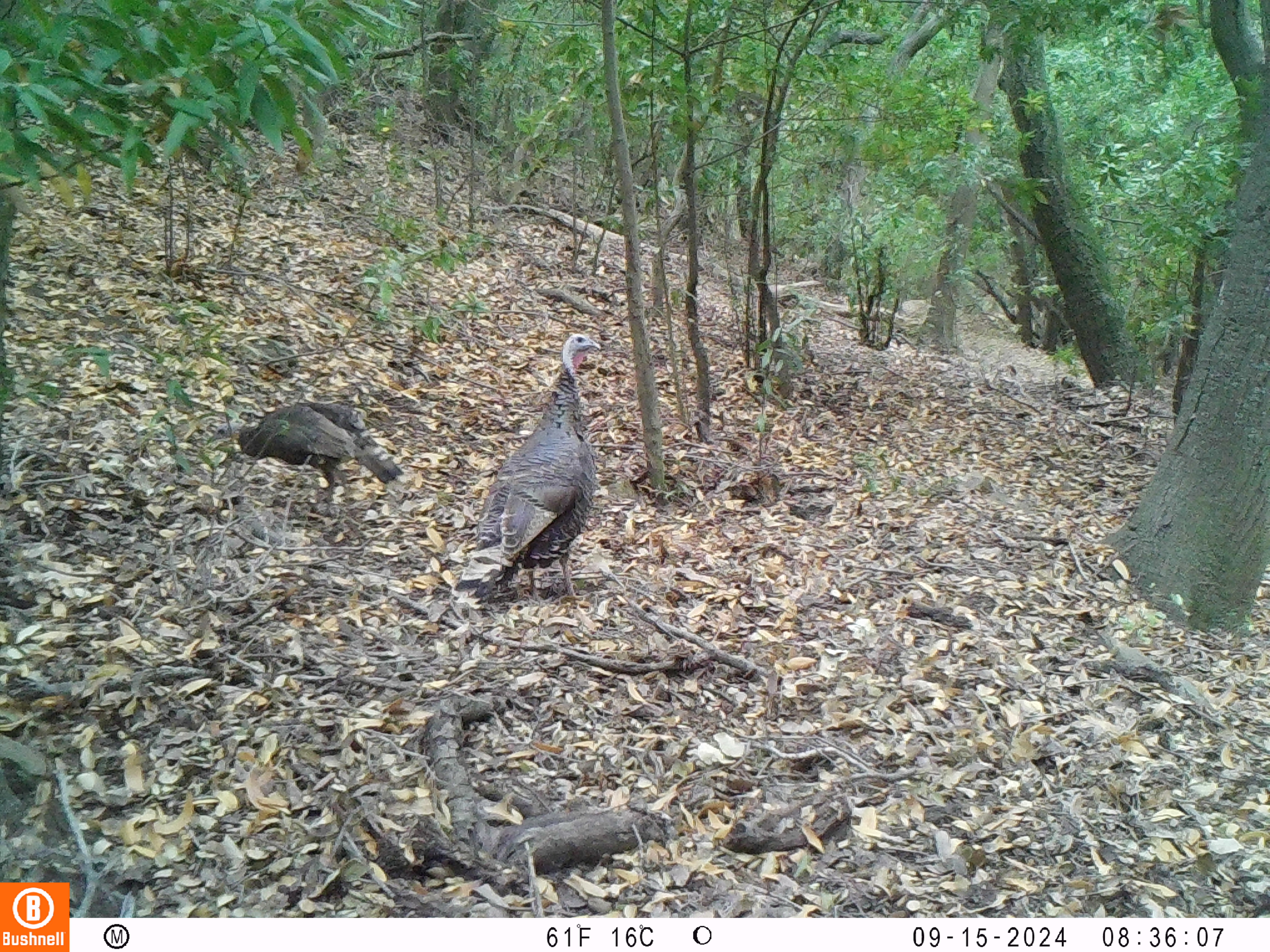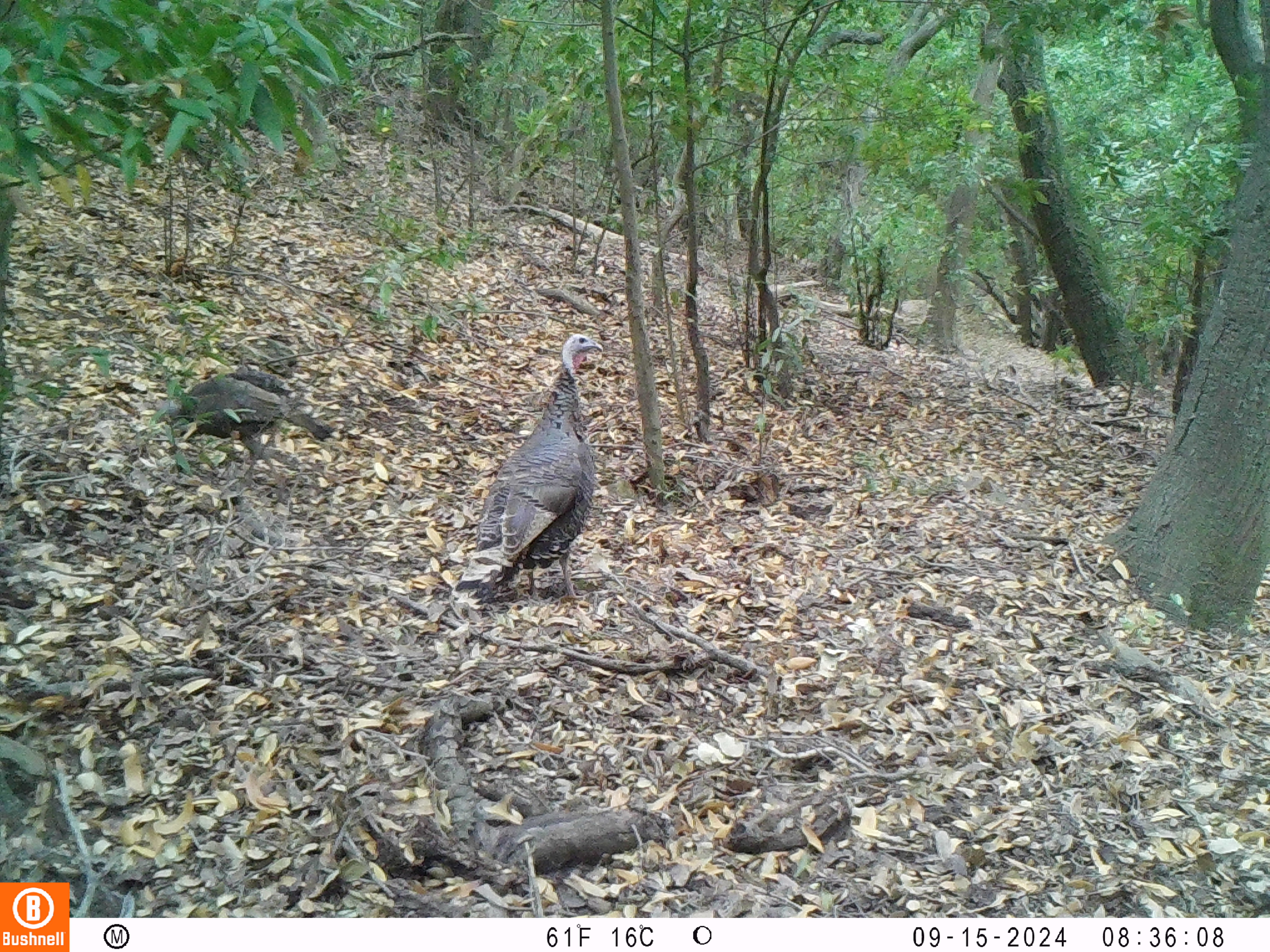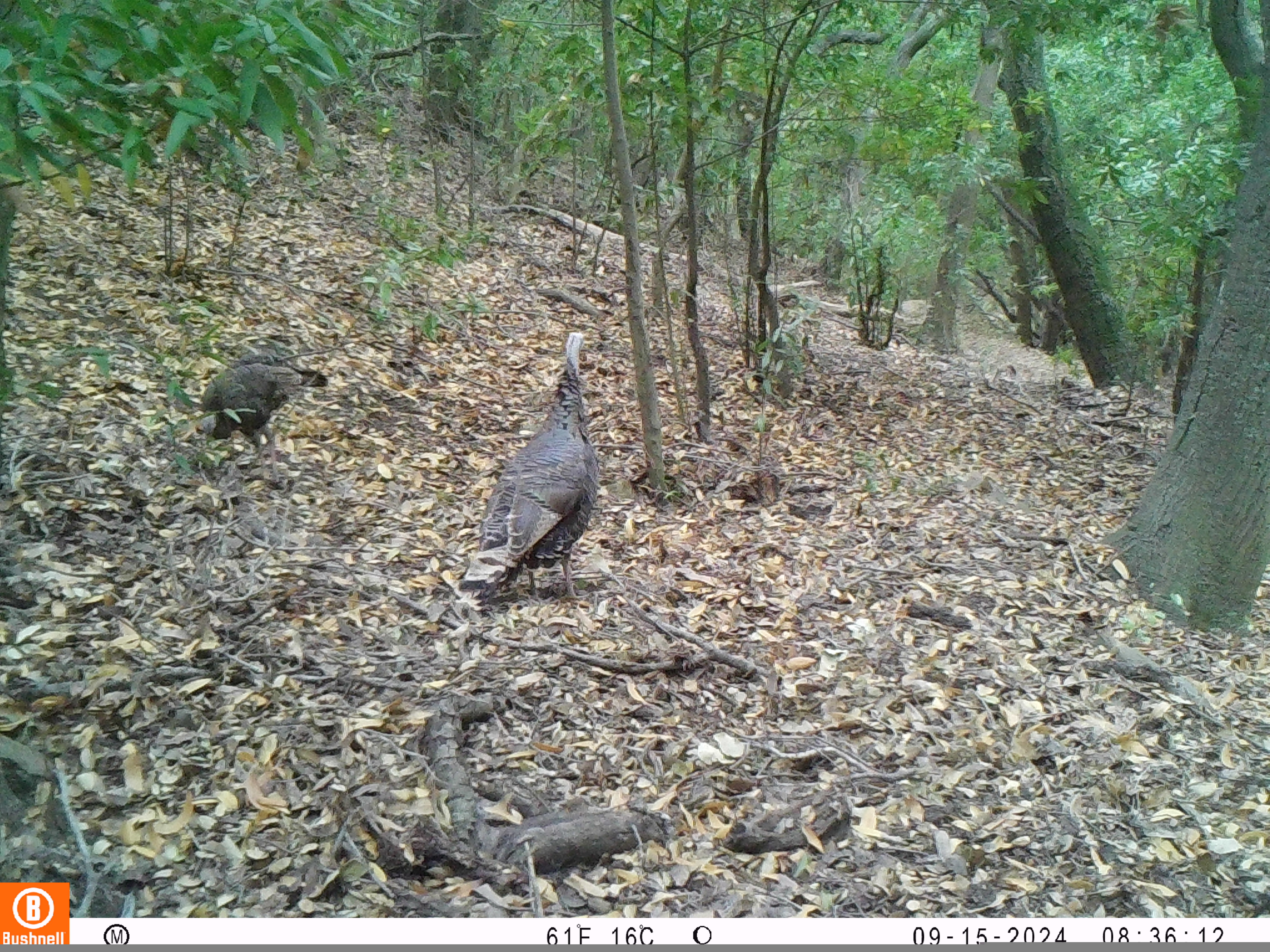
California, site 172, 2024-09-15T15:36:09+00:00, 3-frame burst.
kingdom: Animalia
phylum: Chordata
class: Aves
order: Galliformes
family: Phasianidae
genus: Meleagris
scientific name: Meleagris gallopavo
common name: turkey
Turkey (Meleagris gallopavo).